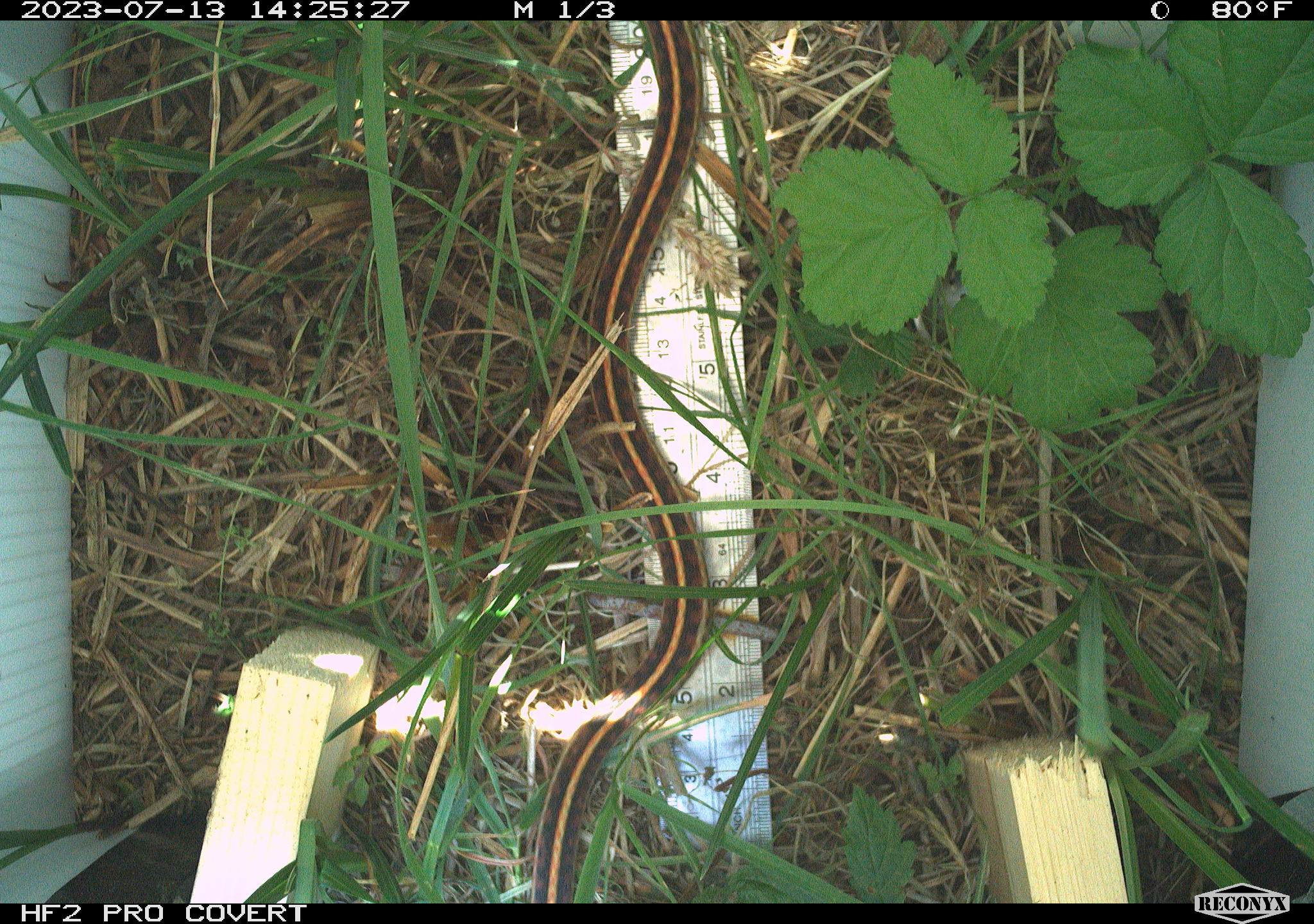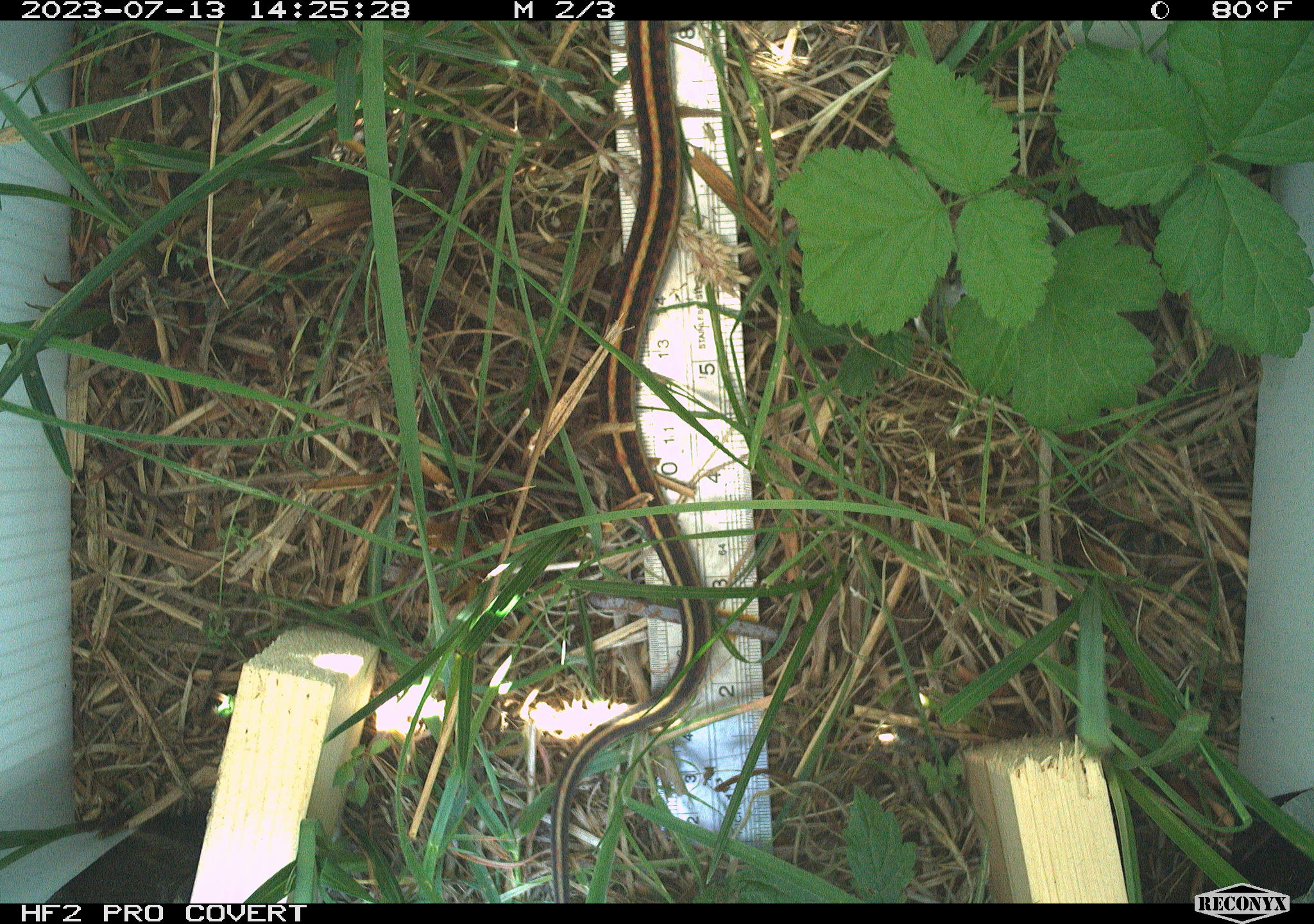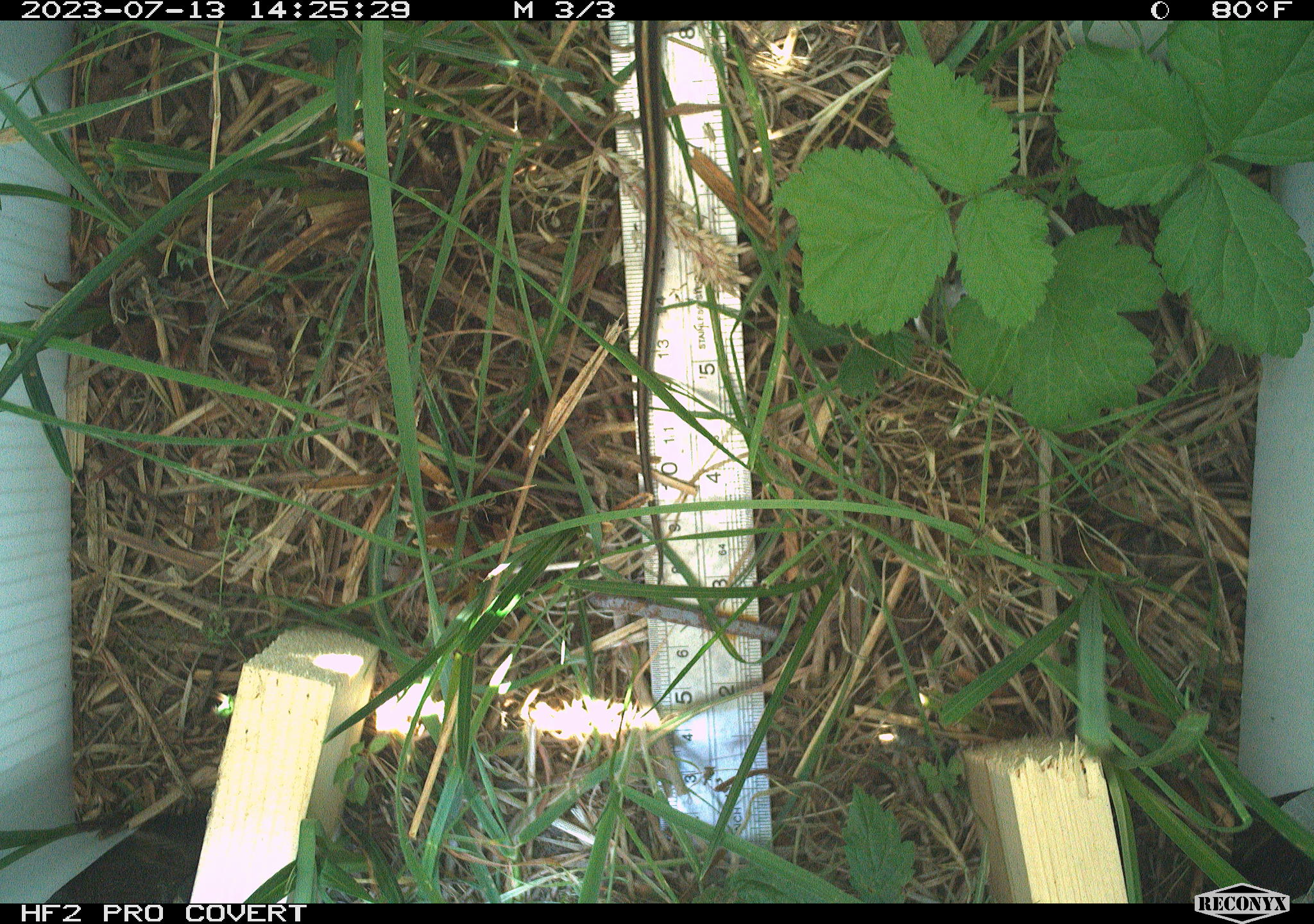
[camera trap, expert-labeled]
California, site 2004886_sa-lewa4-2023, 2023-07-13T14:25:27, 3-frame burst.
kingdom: Animalia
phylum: Chordata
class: Reptilia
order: Squamata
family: Colubridae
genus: Thamnophis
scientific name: Thamnophis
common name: american gartersnakes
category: thamnophis species